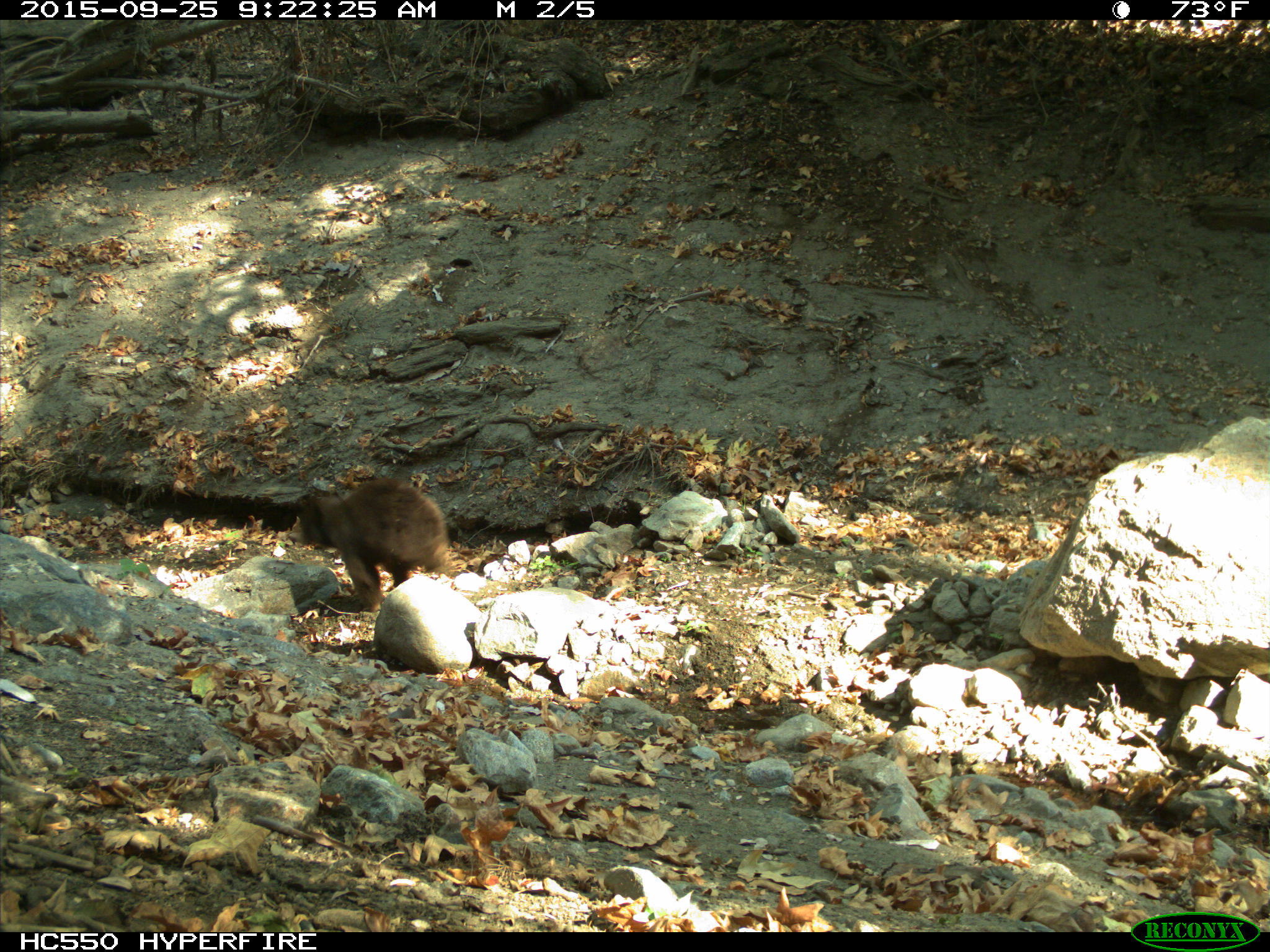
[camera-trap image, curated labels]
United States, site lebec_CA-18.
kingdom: Animalia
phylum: Chordata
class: Mammalia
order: Carnivora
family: Ursidae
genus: Ursus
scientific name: Ursus americanus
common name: american black bear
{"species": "Ursus americanus (american black bear)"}